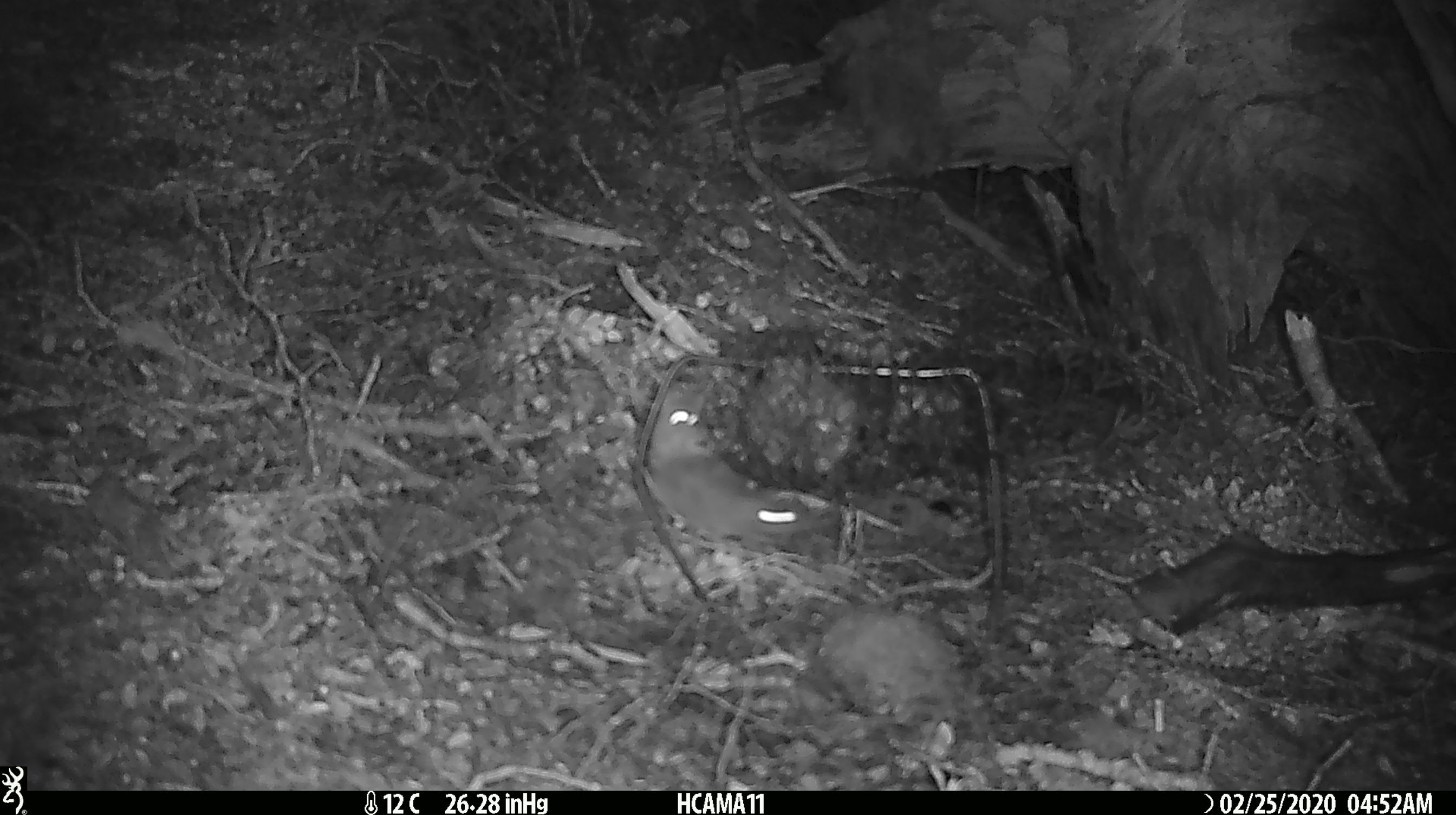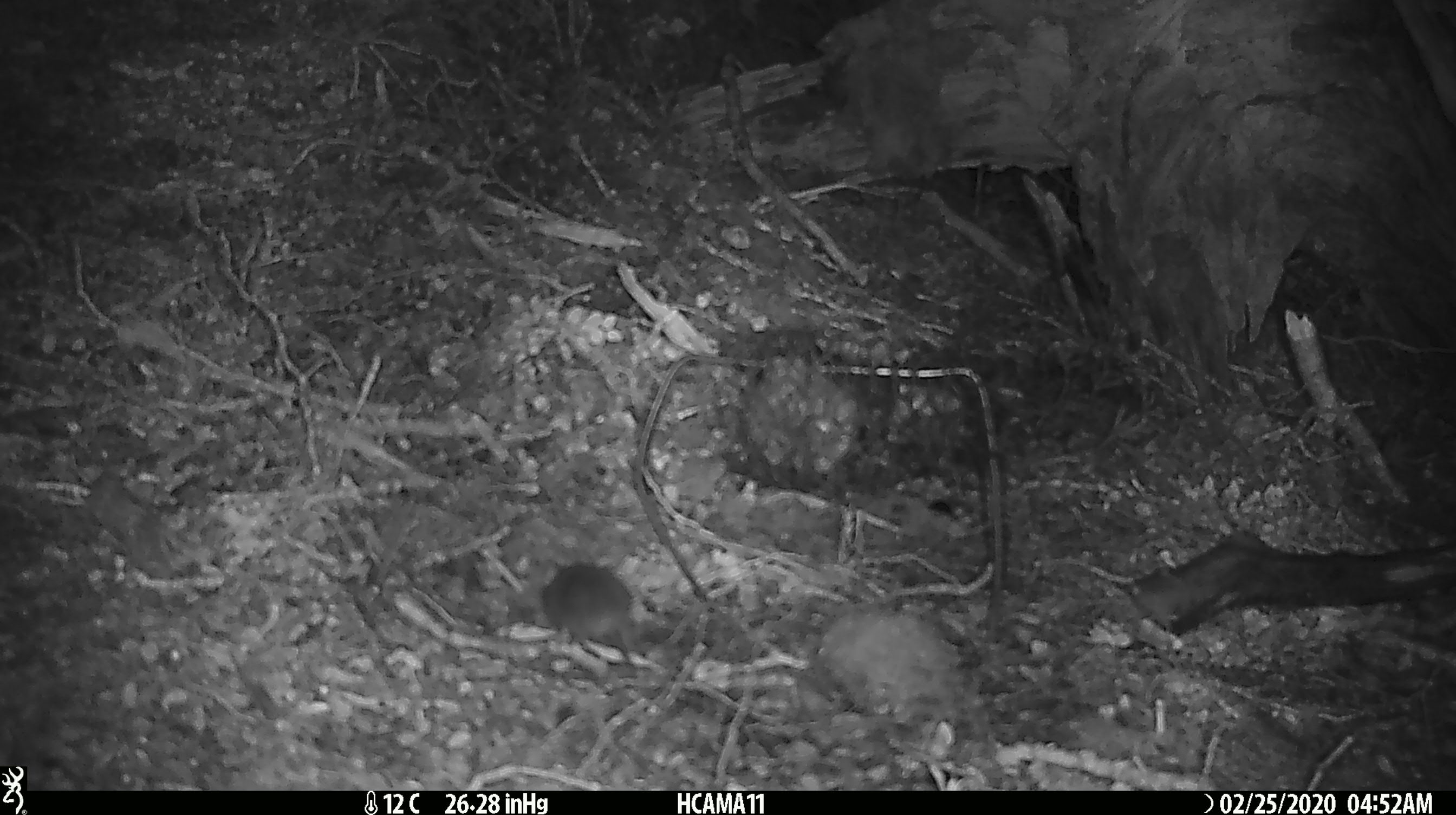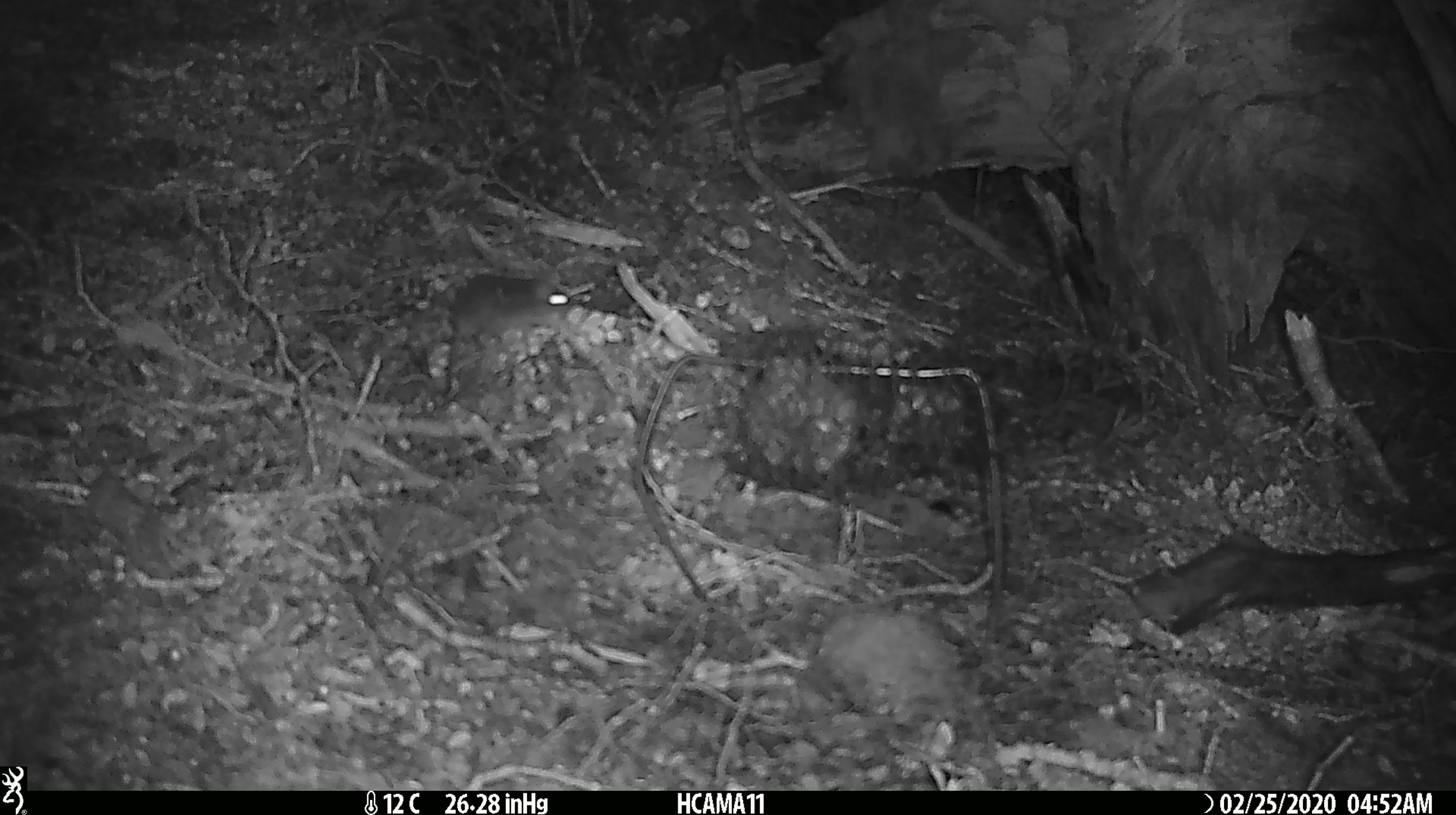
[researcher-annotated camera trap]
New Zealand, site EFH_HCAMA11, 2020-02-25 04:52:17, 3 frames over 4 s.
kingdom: Animalia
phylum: Chordata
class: Mammalia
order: Rodentia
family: Muridae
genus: Mus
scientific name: Mus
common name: mouse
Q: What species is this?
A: Mouse (Mus).